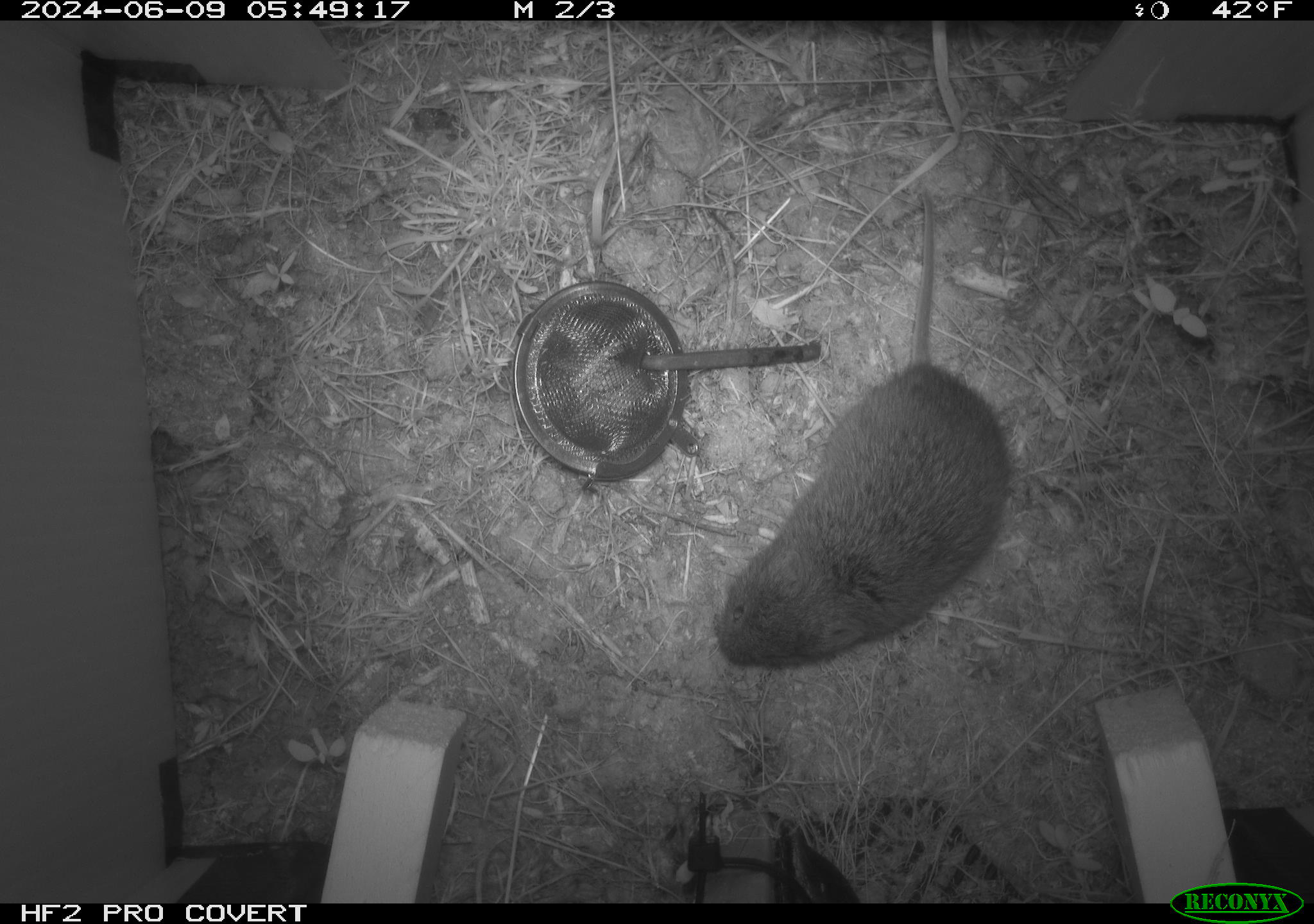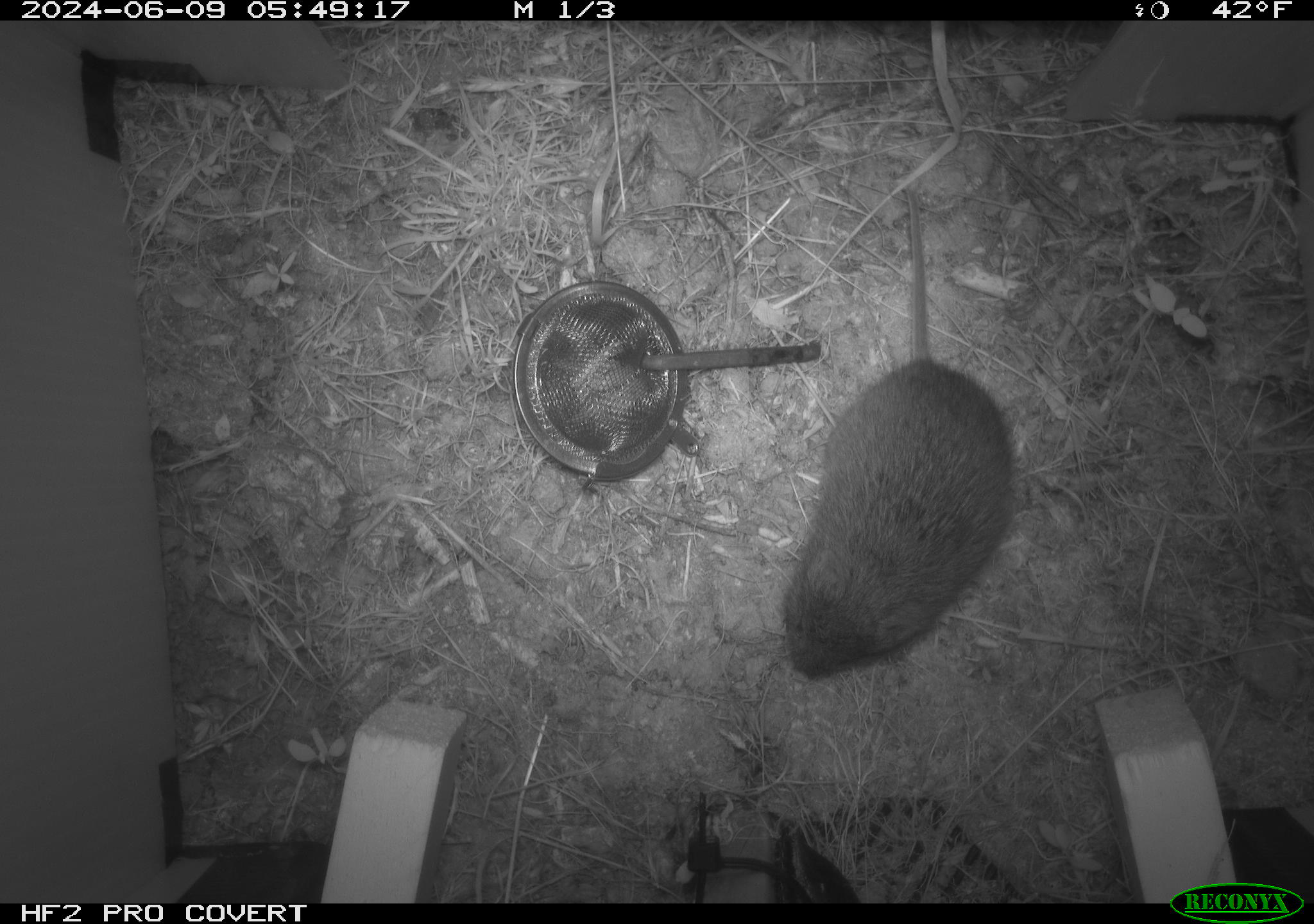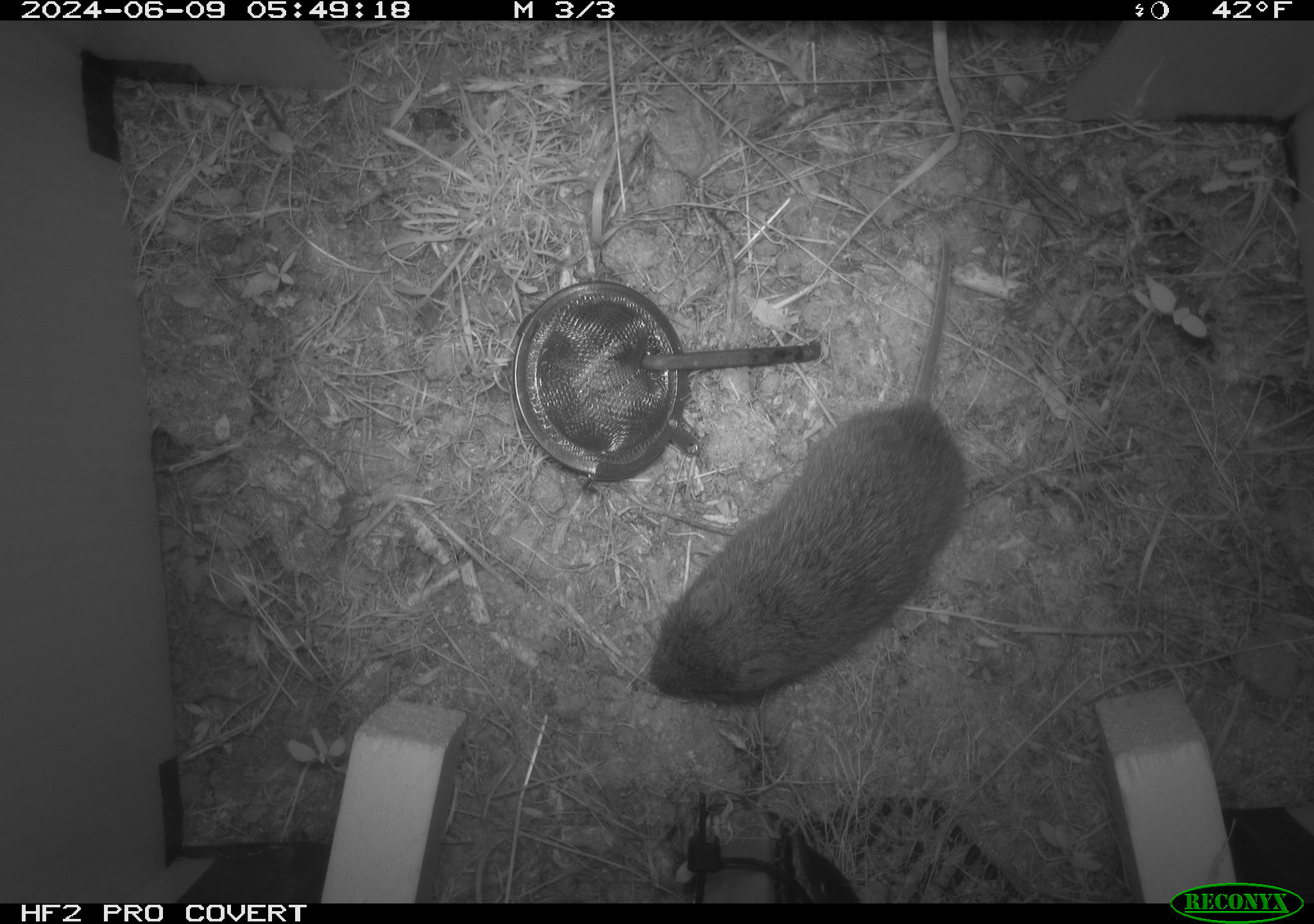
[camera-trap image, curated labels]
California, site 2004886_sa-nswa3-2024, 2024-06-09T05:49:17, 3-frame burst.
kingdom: Animalia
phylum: Chordata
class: Mammalia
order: Rodentia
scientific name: Rodentia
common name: rodent